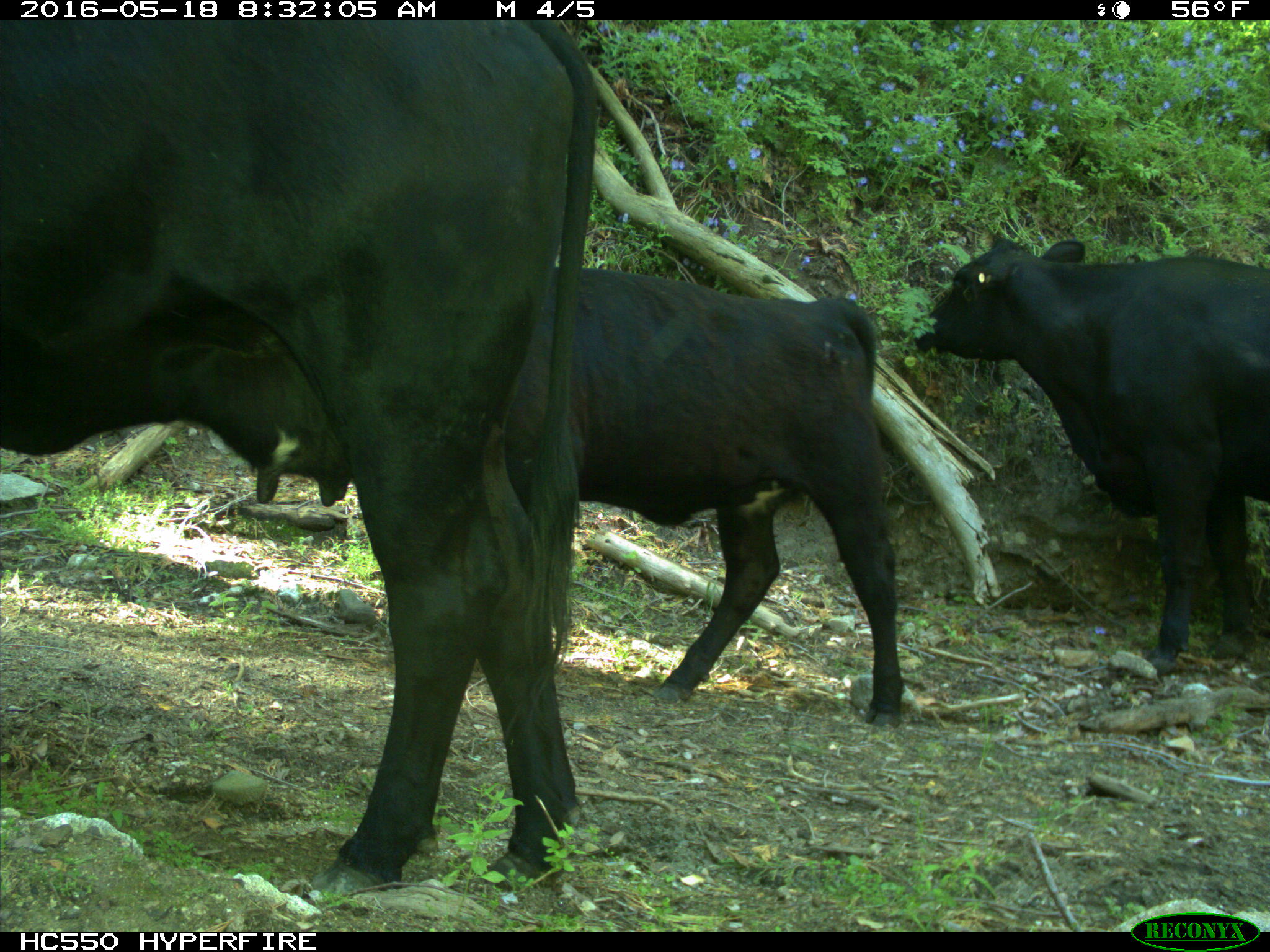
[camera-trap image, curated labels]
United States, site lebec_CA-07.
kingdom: Animalia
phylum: Chordata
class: Mammalia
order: Artiodactyla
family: Bovidae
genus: Bos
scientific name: Bos taurus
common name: domestic cow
Bos taurus (domestic cow).